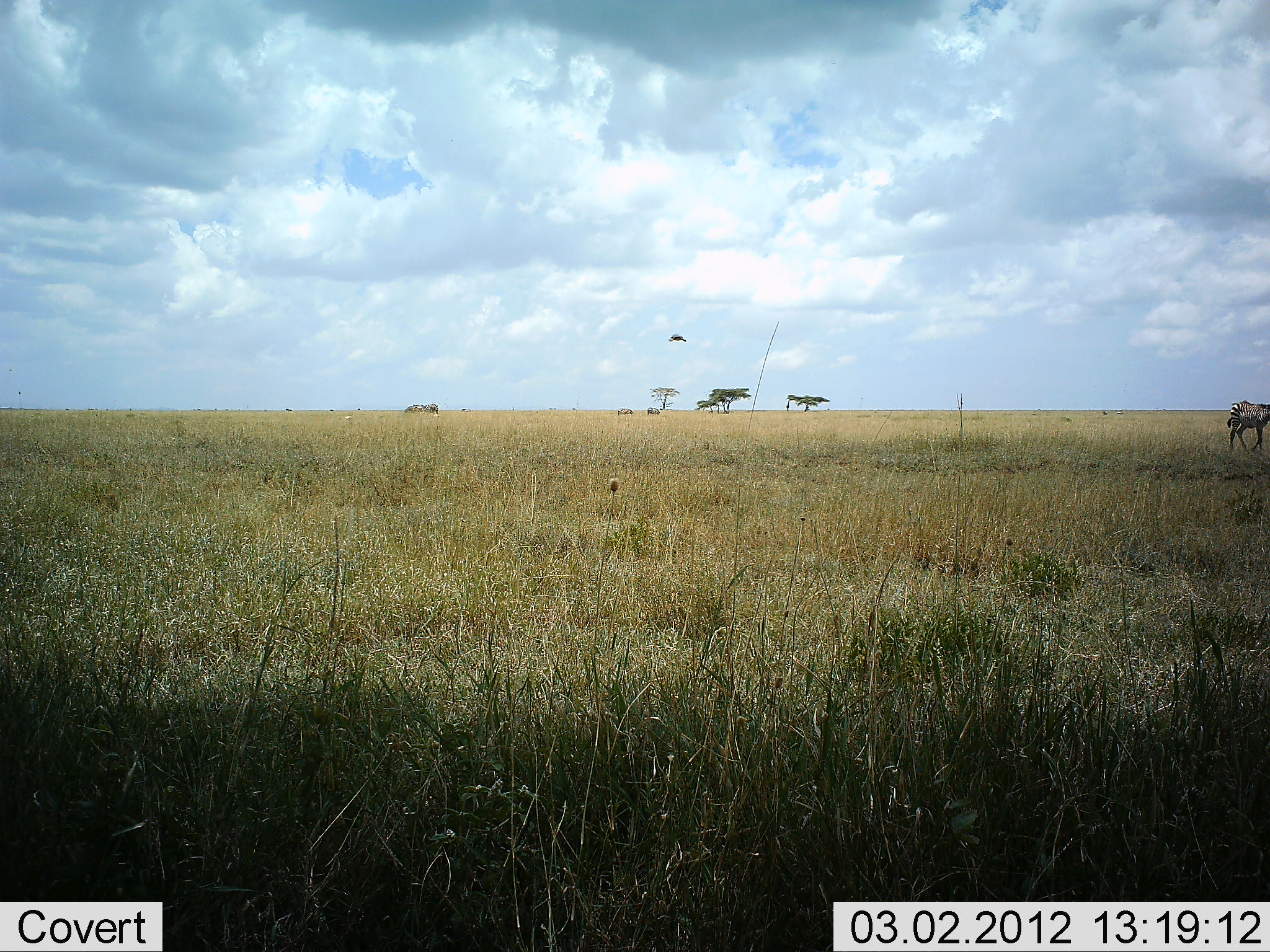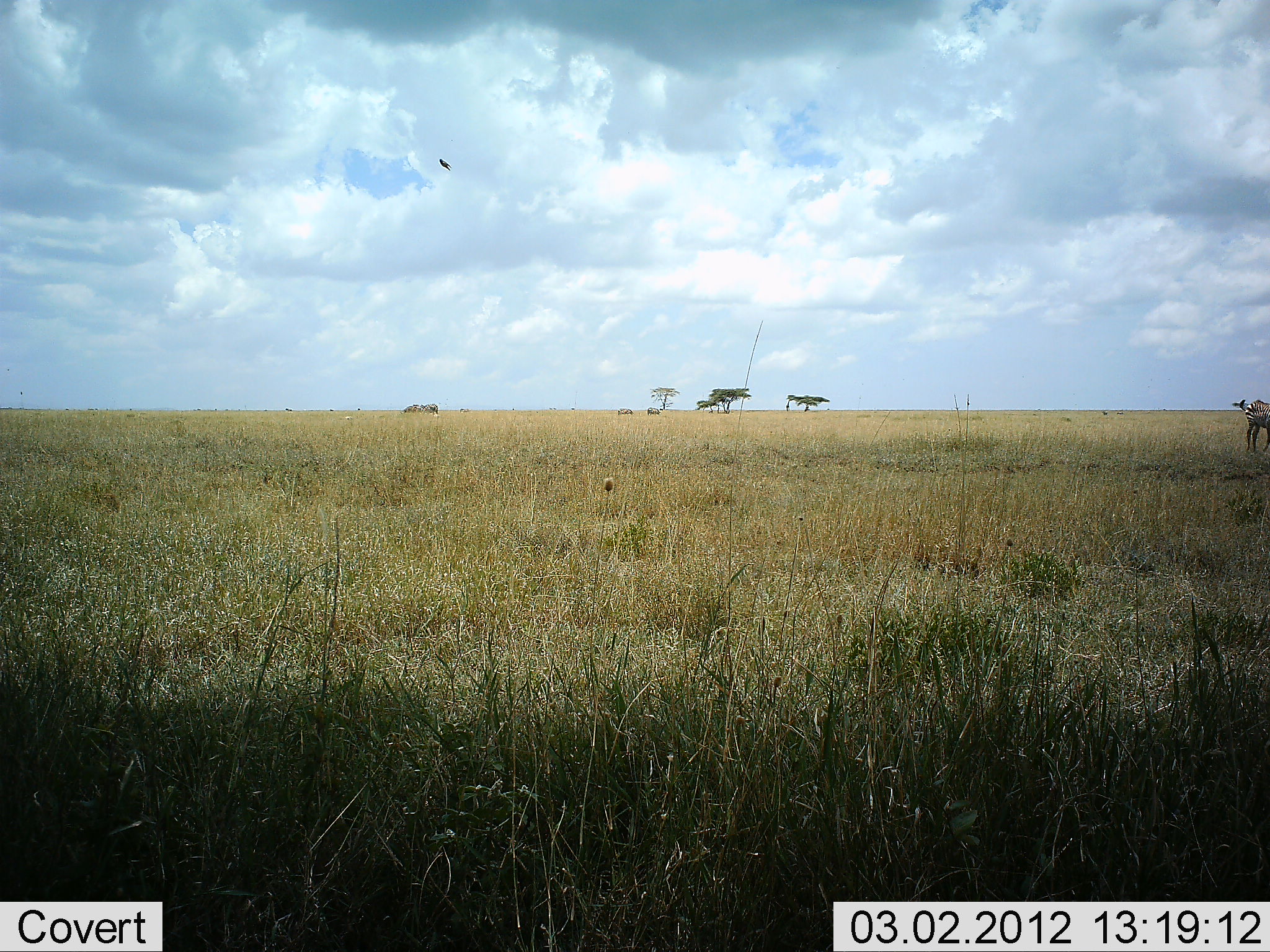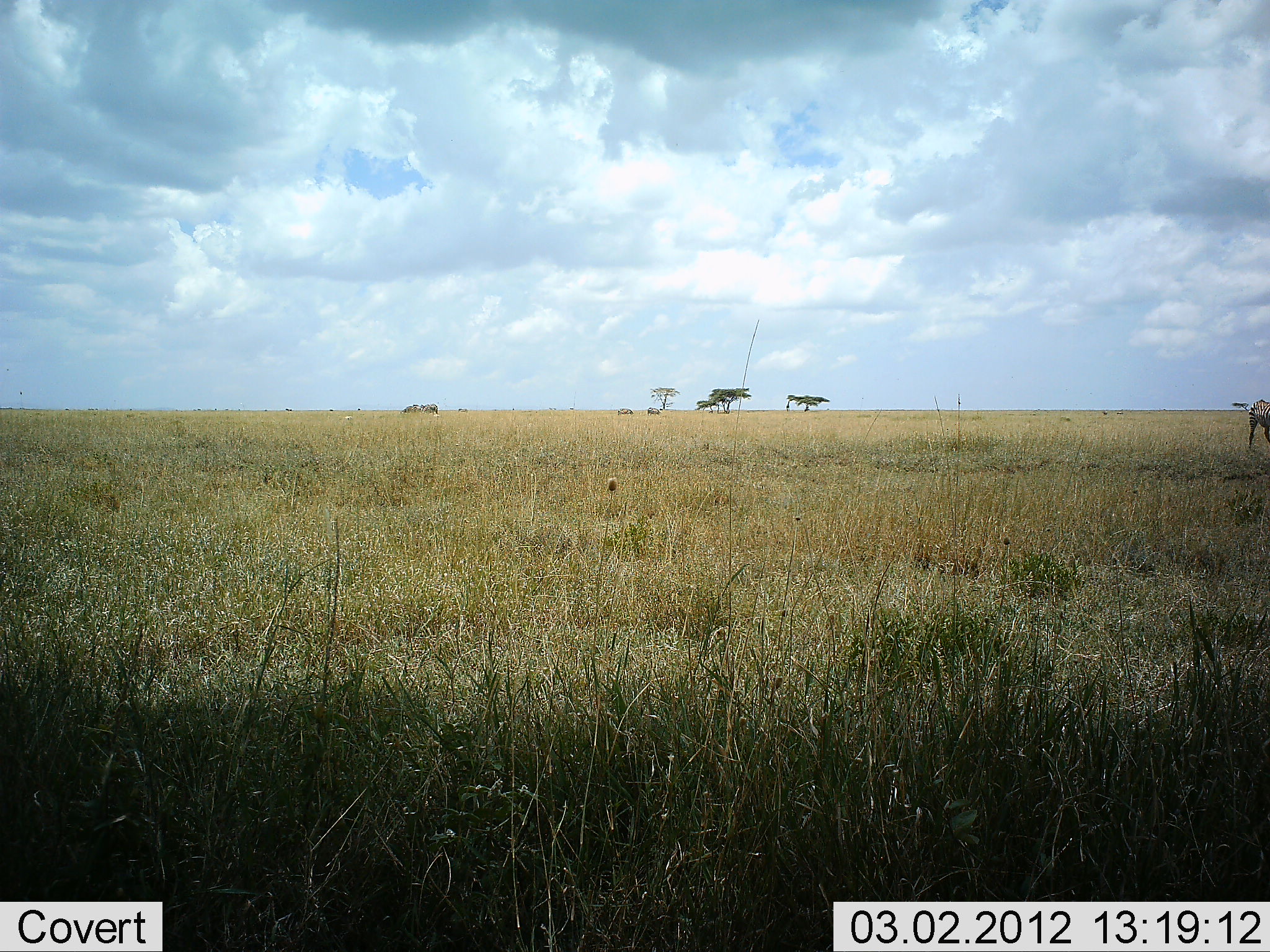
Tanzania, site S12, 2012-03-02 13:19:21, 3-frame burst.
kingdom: Animalia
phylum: Chordata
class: Mammalia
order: Artiodactyla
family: Bovidae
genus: Connochaetes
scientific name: Connochaetes taurinus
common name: blue wildebeest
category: wildebeest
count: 1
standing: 20%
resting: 0%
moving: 80%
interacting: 0%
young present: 10%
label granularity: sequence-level